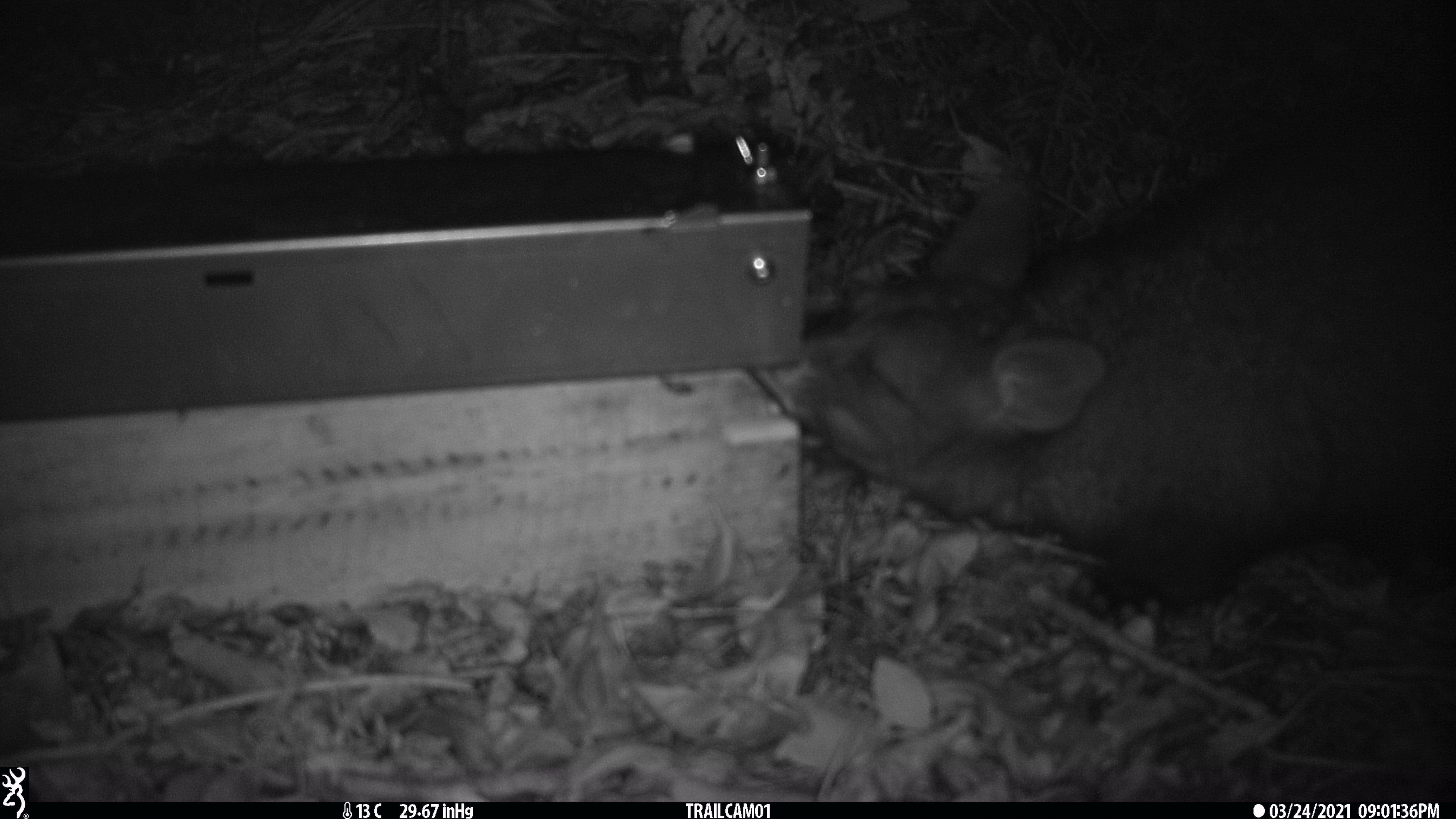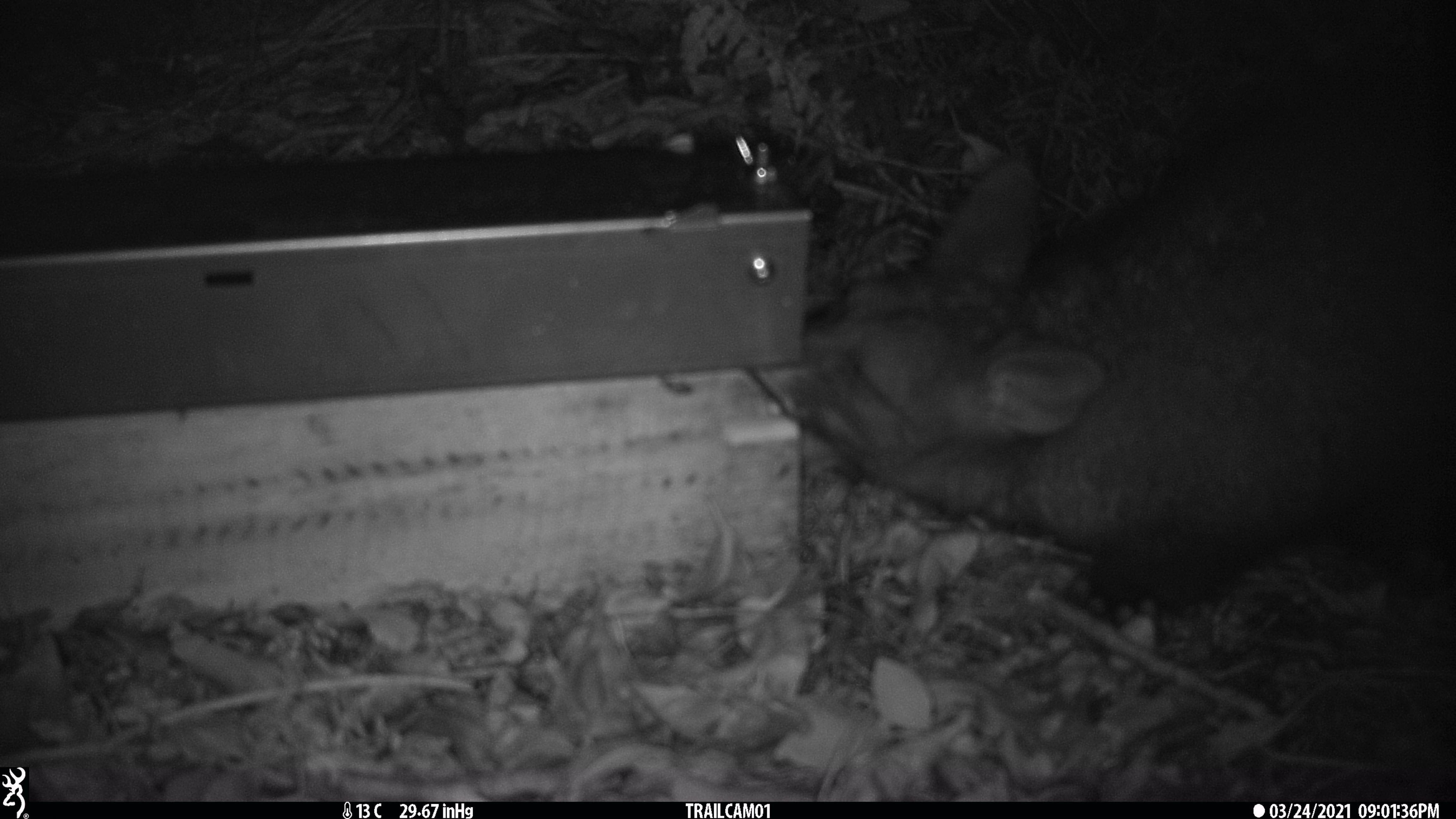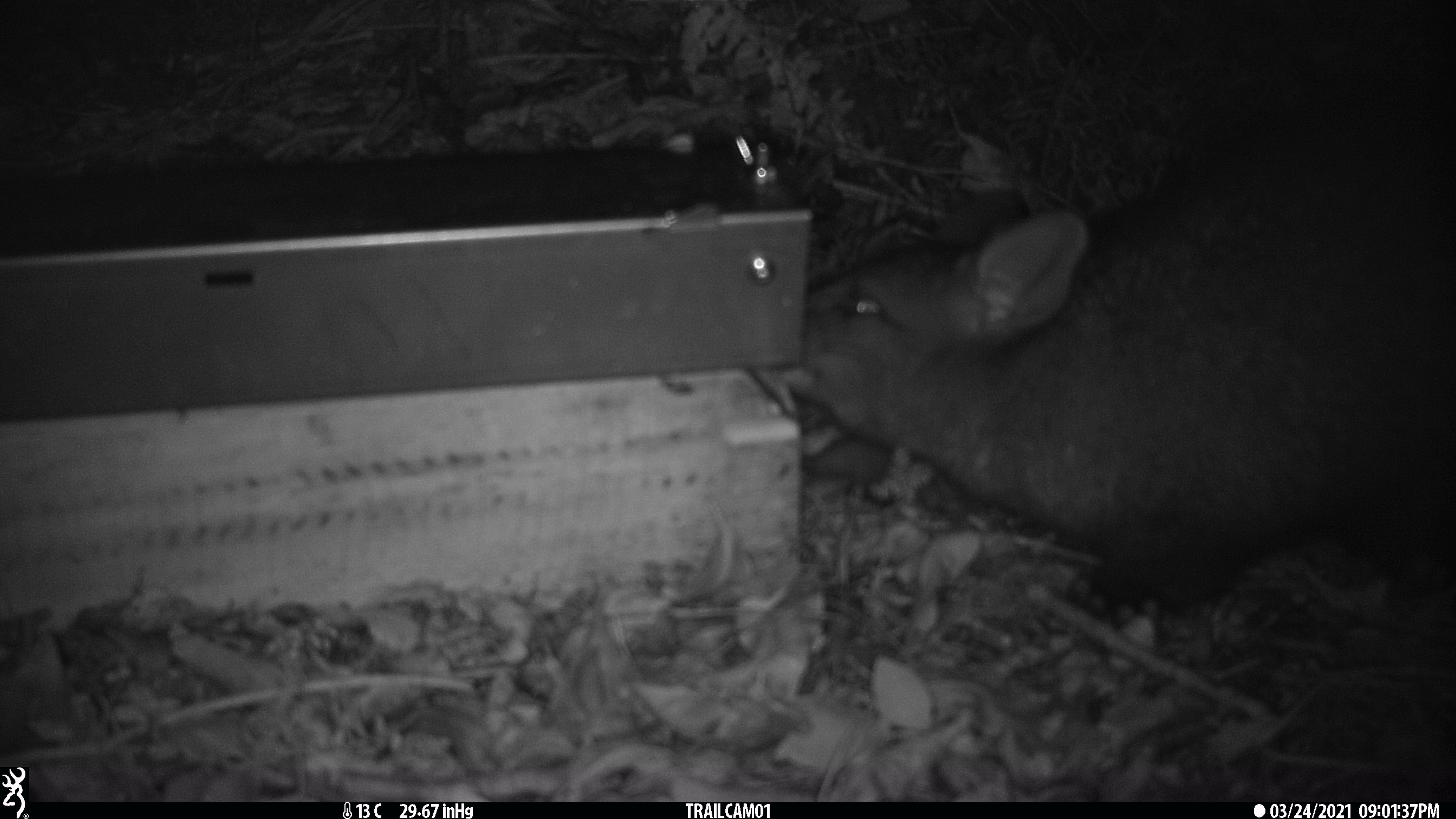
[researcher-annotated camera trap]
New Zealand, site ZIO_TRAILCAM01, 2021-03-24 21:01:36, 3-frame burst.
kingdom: Animalia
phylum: Chordata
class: Mammalia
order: Diprotodontia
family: Phalangeridae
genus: Trichosurus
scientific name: Trichosurus vulpecula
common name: common brushtail possum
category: possum